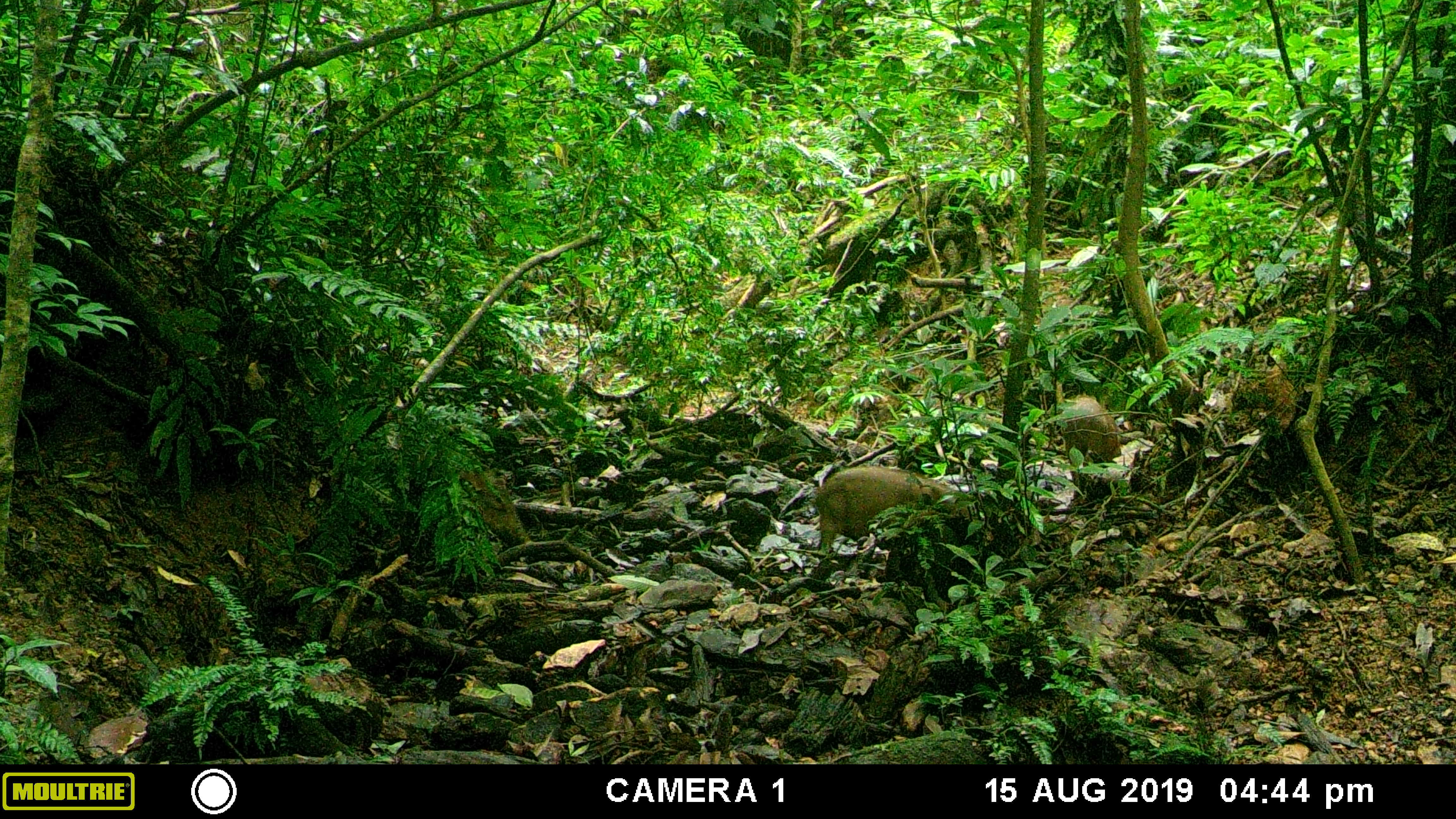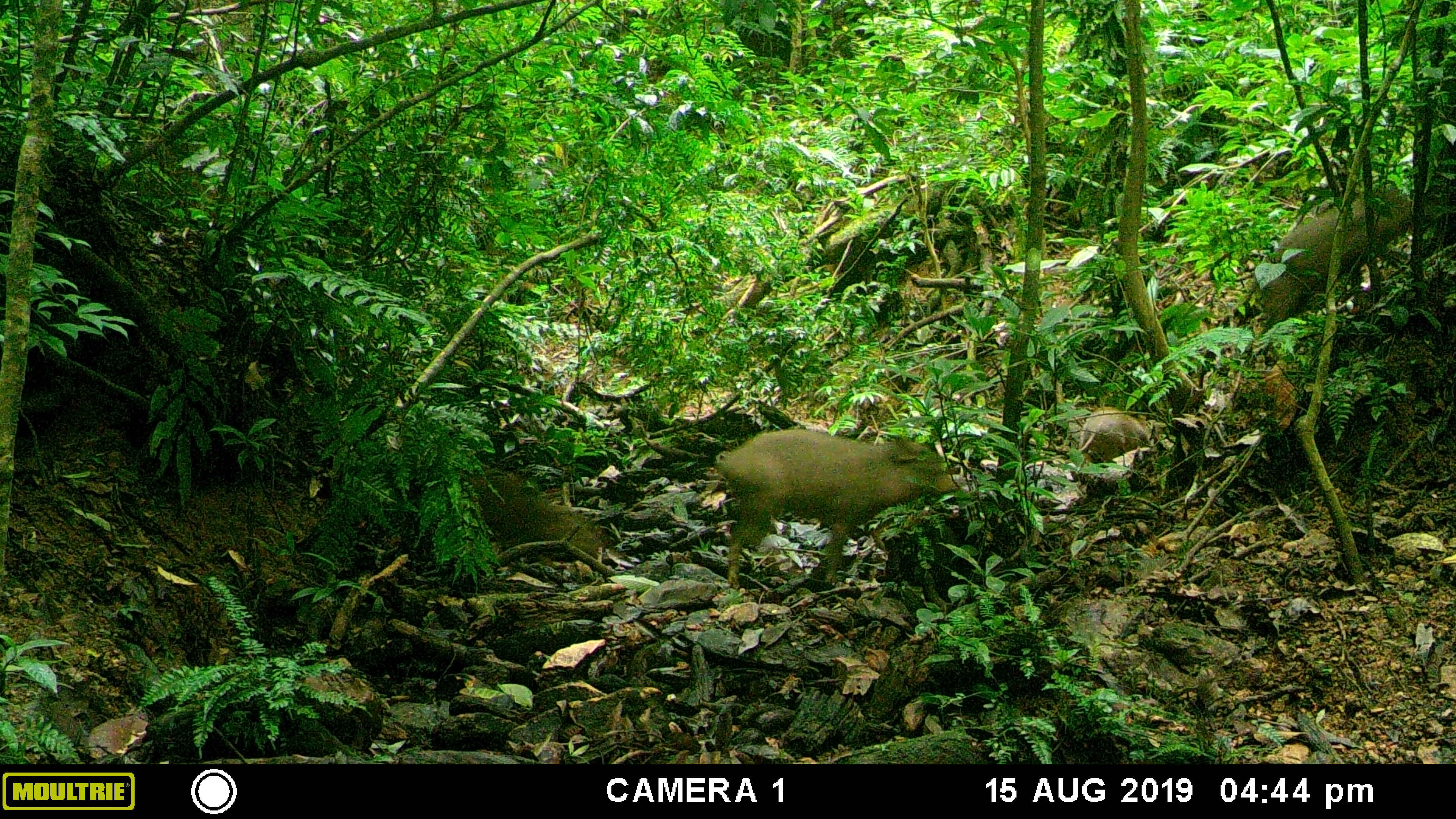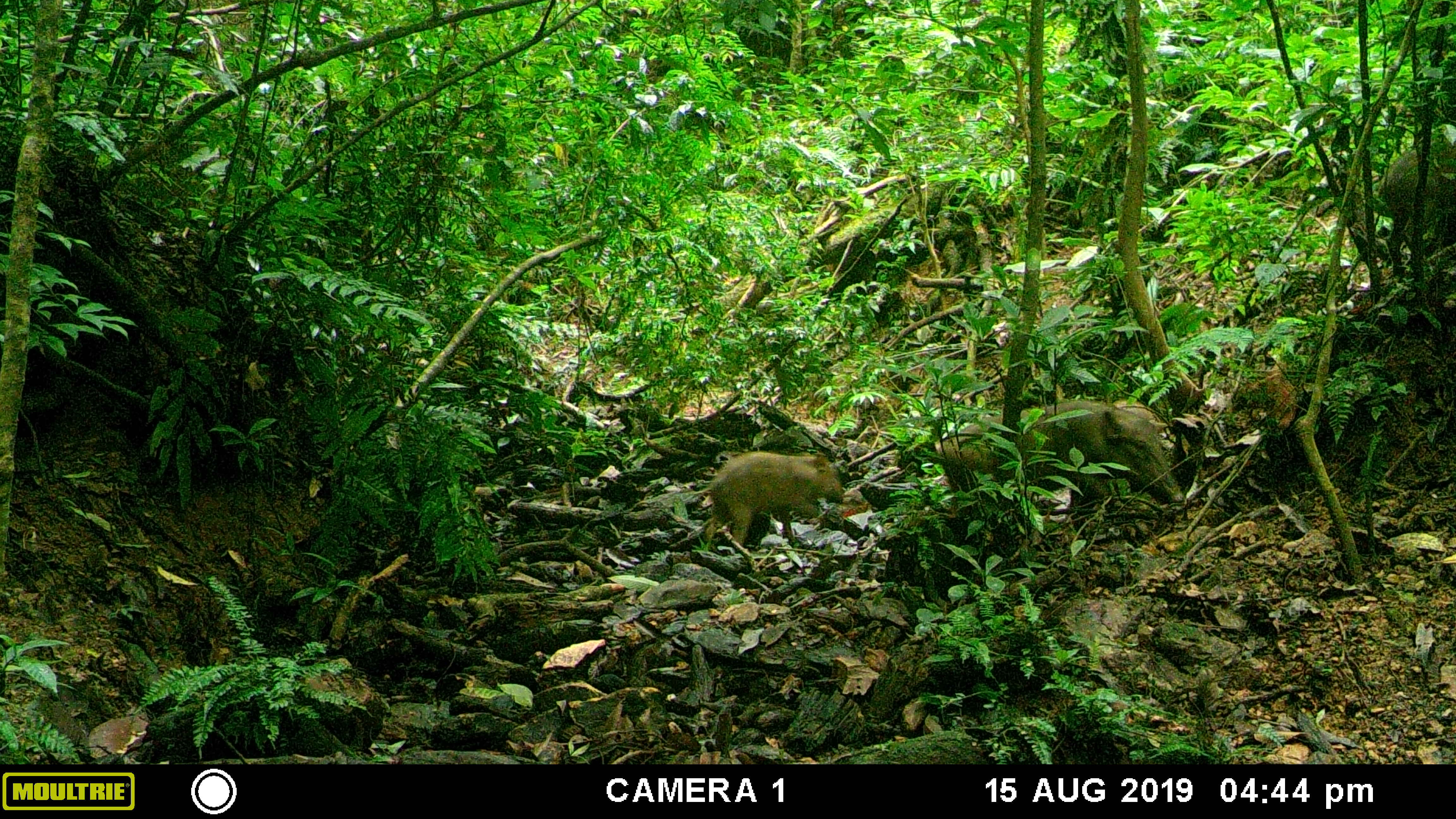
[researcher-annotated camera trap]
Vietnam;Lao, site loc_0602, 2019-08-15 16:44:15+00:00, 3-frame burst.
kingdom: Animalia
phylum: Chordata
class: Mammalia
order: Artiodactyla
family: Suidae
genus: Sus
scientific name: Sus scrofa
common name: eurasian wild pig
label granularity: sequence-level